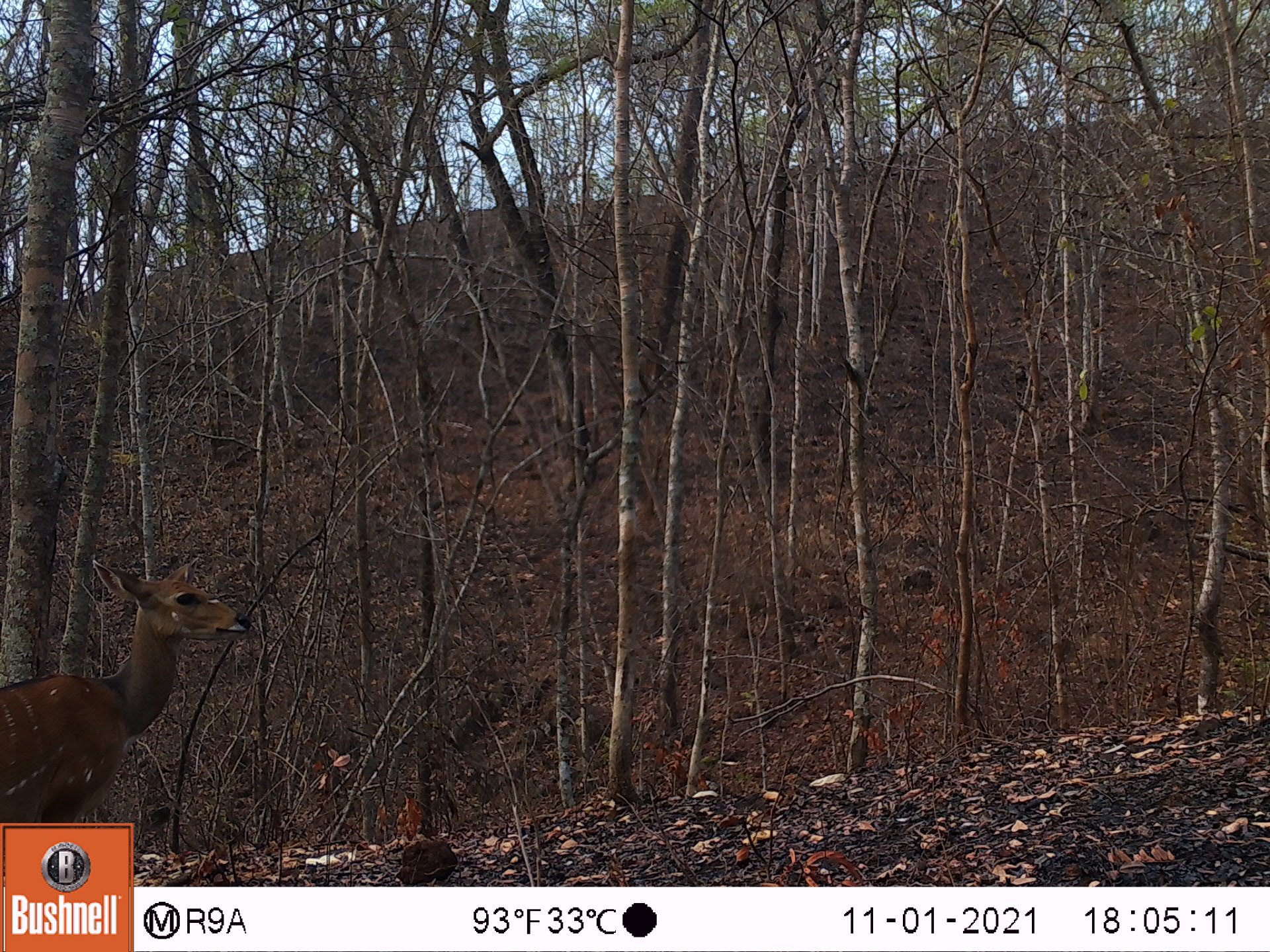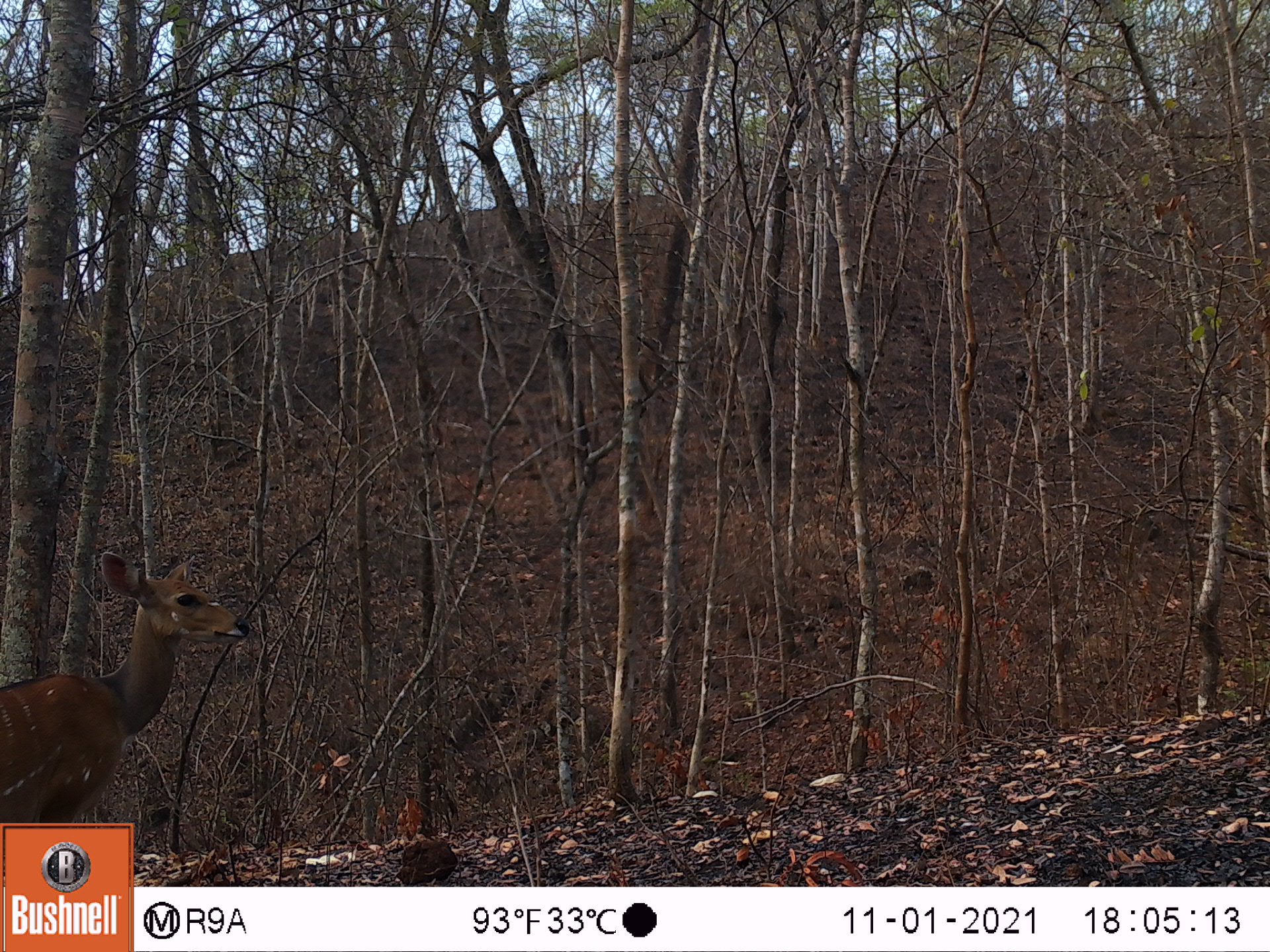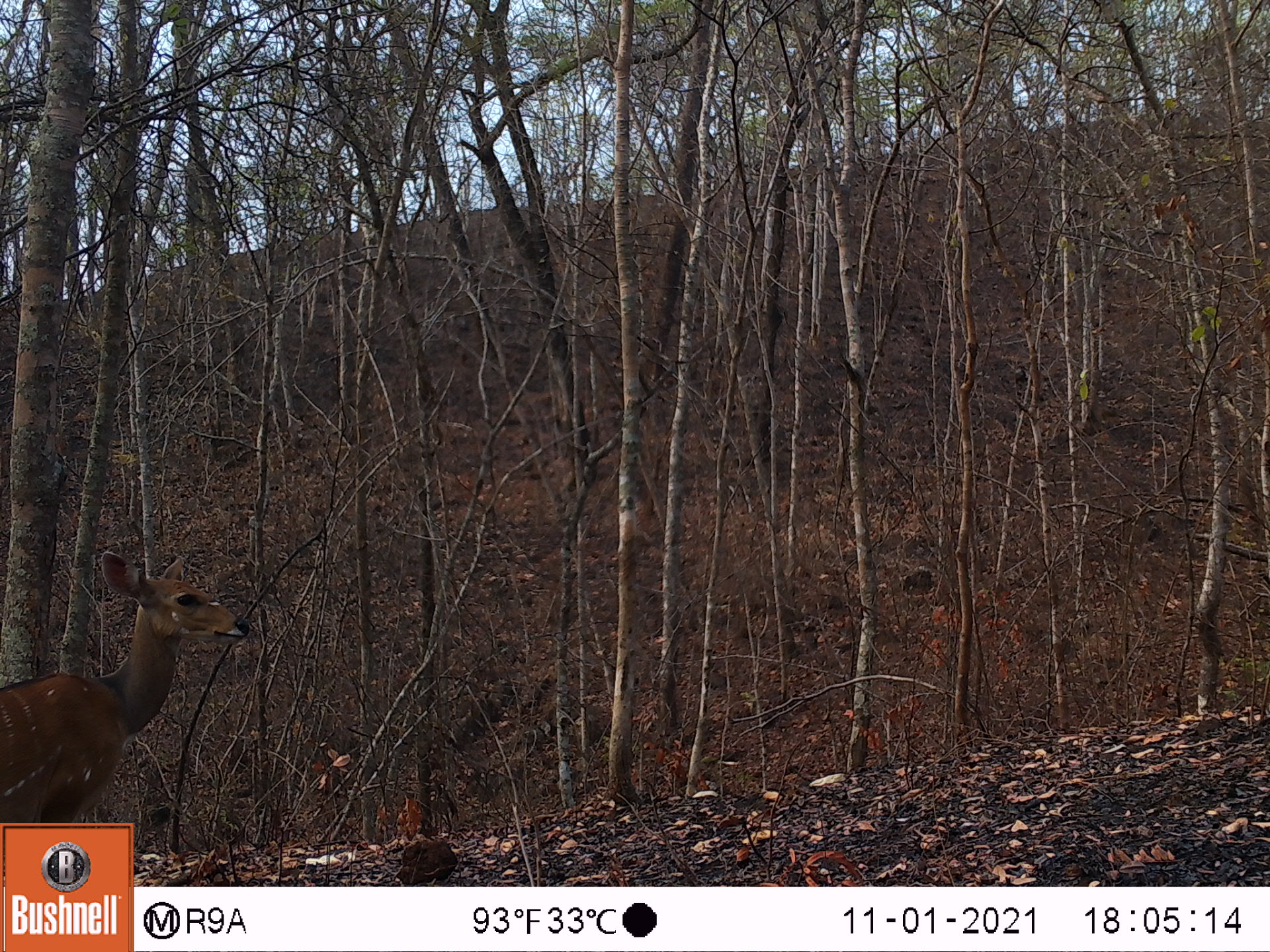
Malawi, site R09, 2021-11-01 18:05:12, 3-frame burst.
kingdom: Animalia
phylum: Chordata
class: Mammalia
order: Artiodactyla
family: Bovidae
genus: Tragelaphus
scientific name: Tragelaphus sylvaticus sylvaticus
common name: cape bushbuck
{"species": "cape bushbuck (Tragelaphus sylvaticus sylvaticus)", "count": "1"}